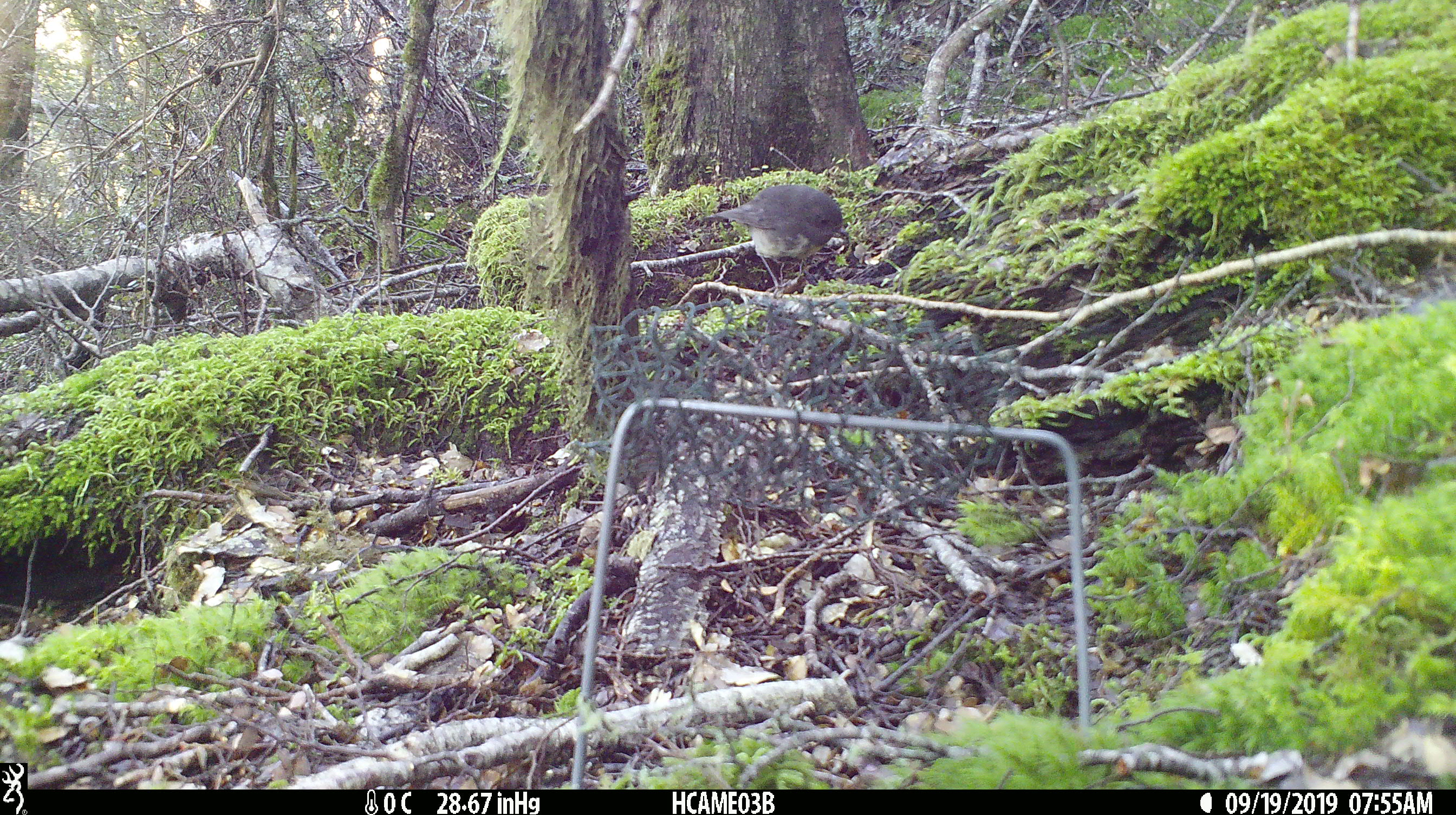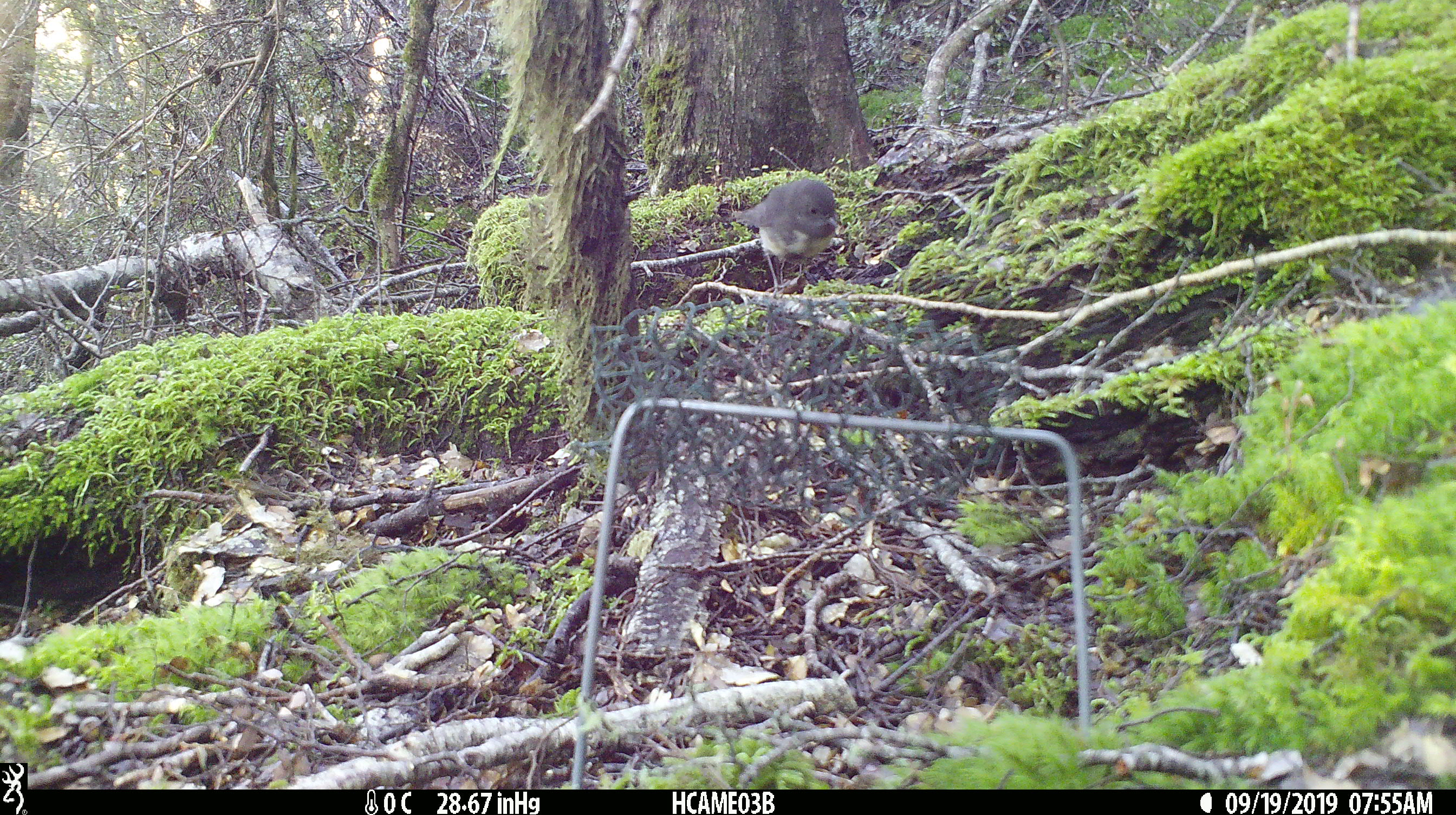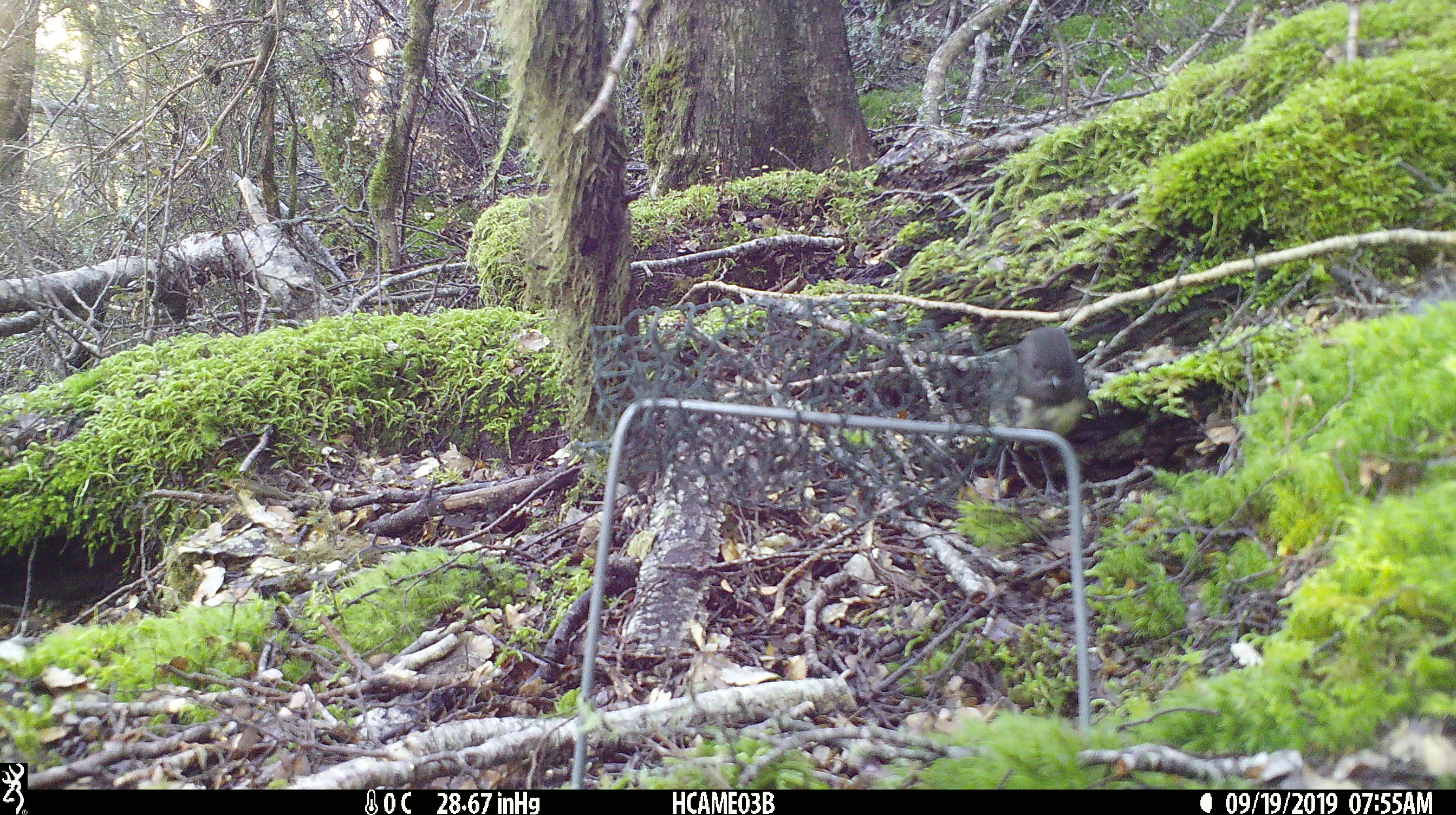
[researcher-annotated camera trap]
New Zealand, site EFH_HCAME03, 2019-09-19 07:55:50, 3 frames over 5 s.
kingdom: Animalia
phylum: Chordata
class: Aves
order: Passeriformes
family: Petroicidae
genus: Petroica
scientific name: Petroica australis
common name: new zealand robin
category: robin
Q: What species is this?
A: Robin (new zealand robin) (Petroica australis).